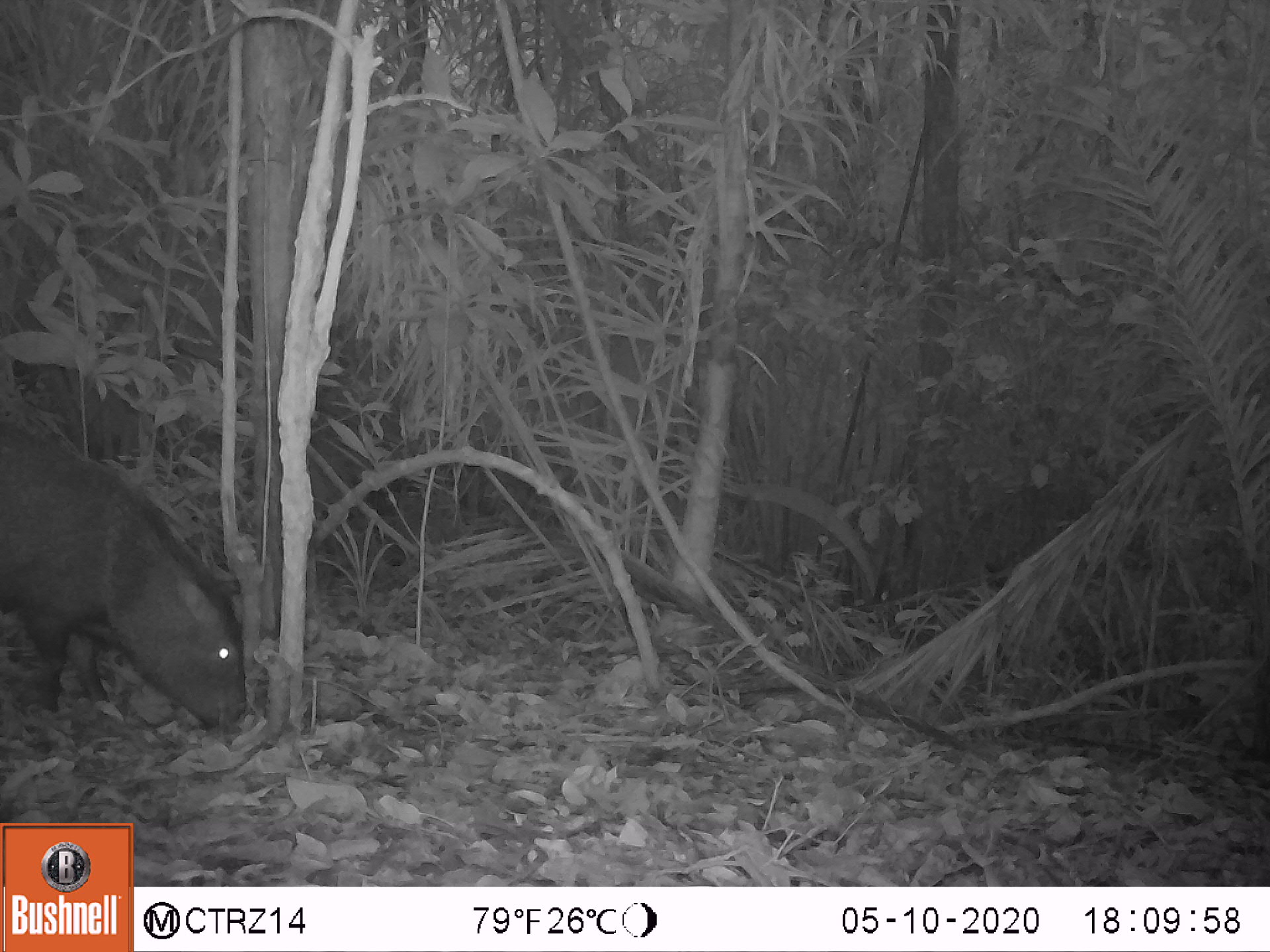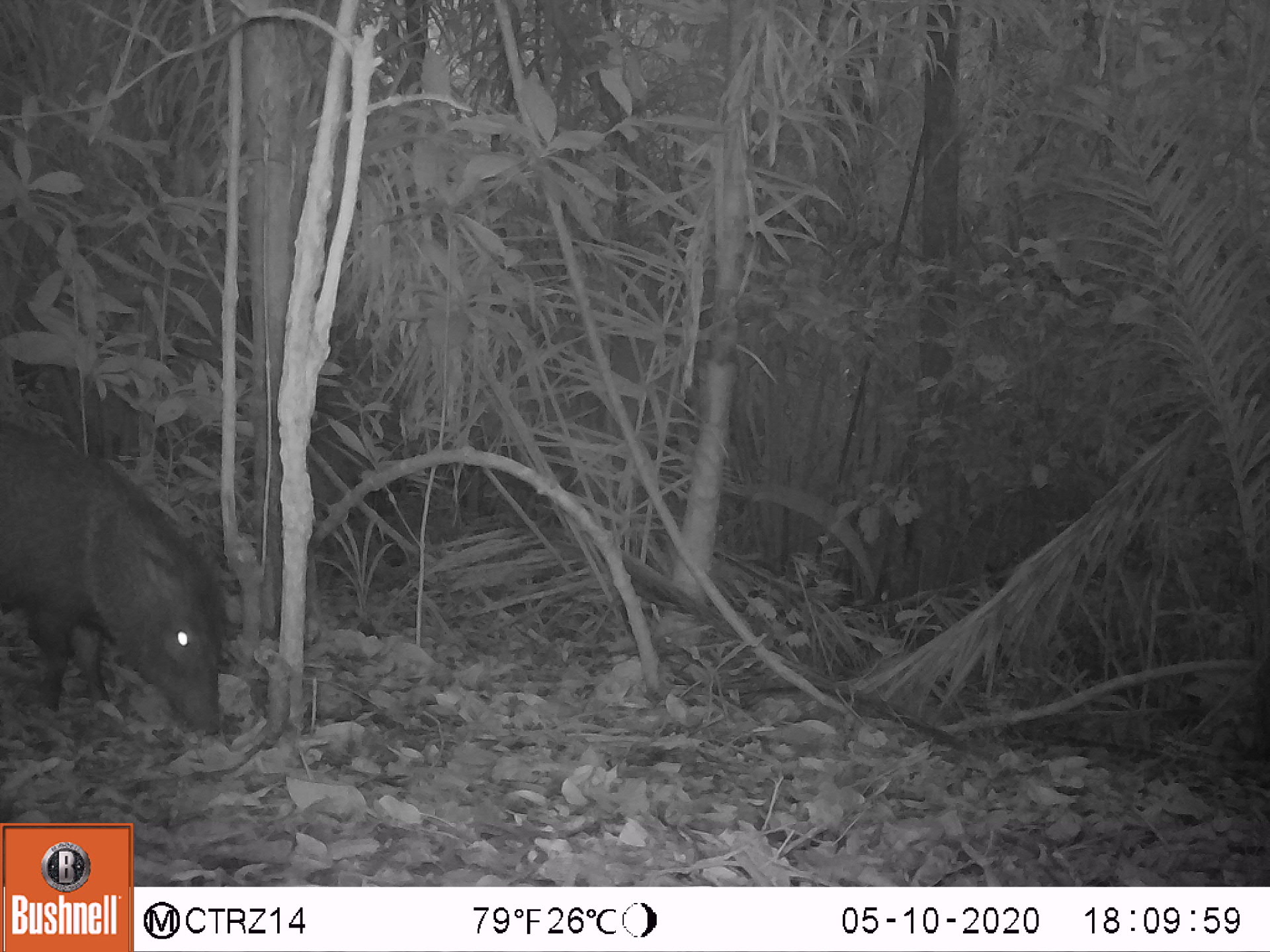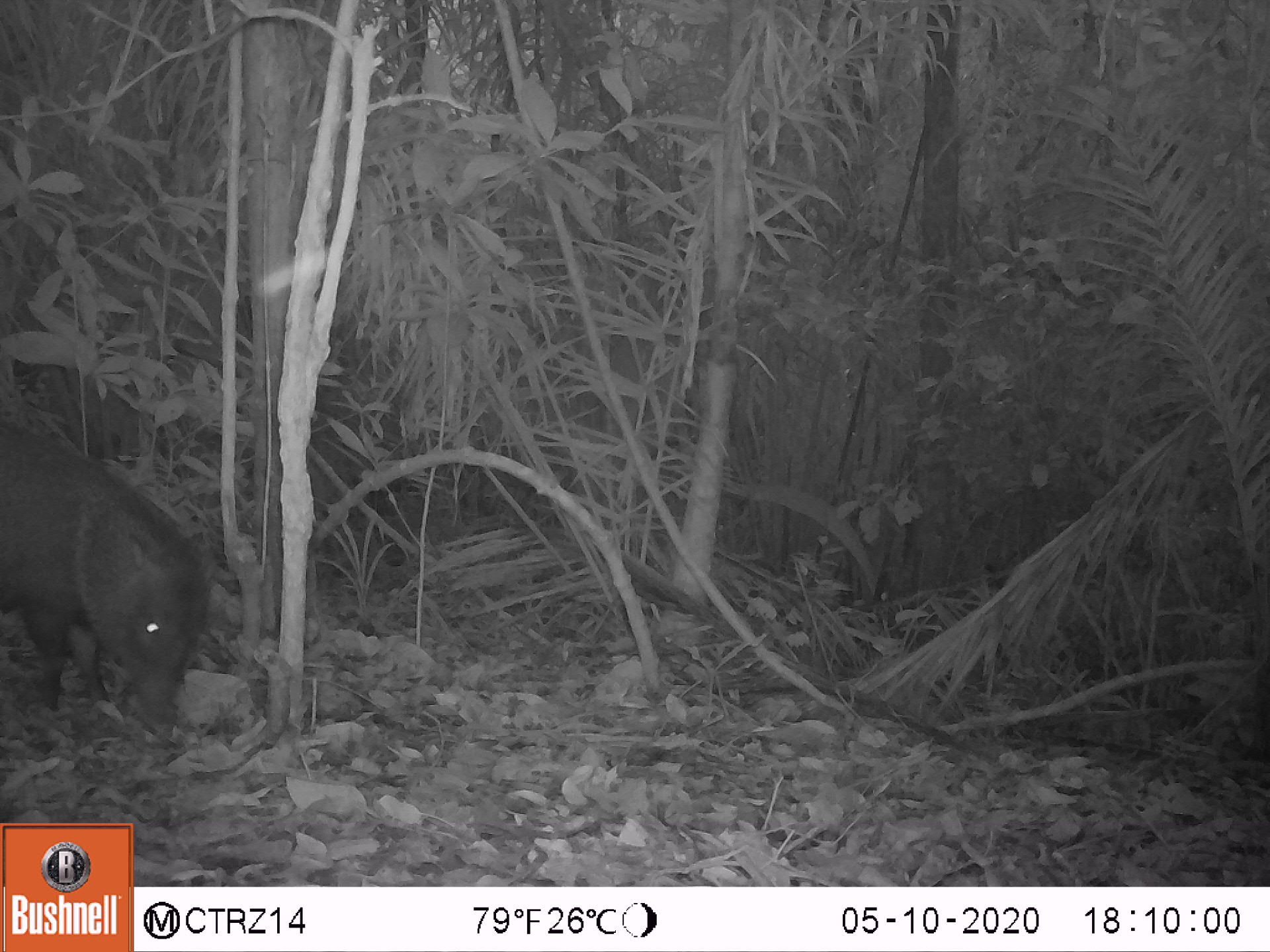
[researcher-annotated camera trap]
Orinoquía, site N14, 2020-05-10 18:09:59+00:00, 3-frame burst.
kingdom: Animalia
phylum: Chordata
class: Mammalia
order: Artiodactyla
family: Tayassuidae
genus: Pecari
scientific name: Pecari tajacu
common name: collared peccary